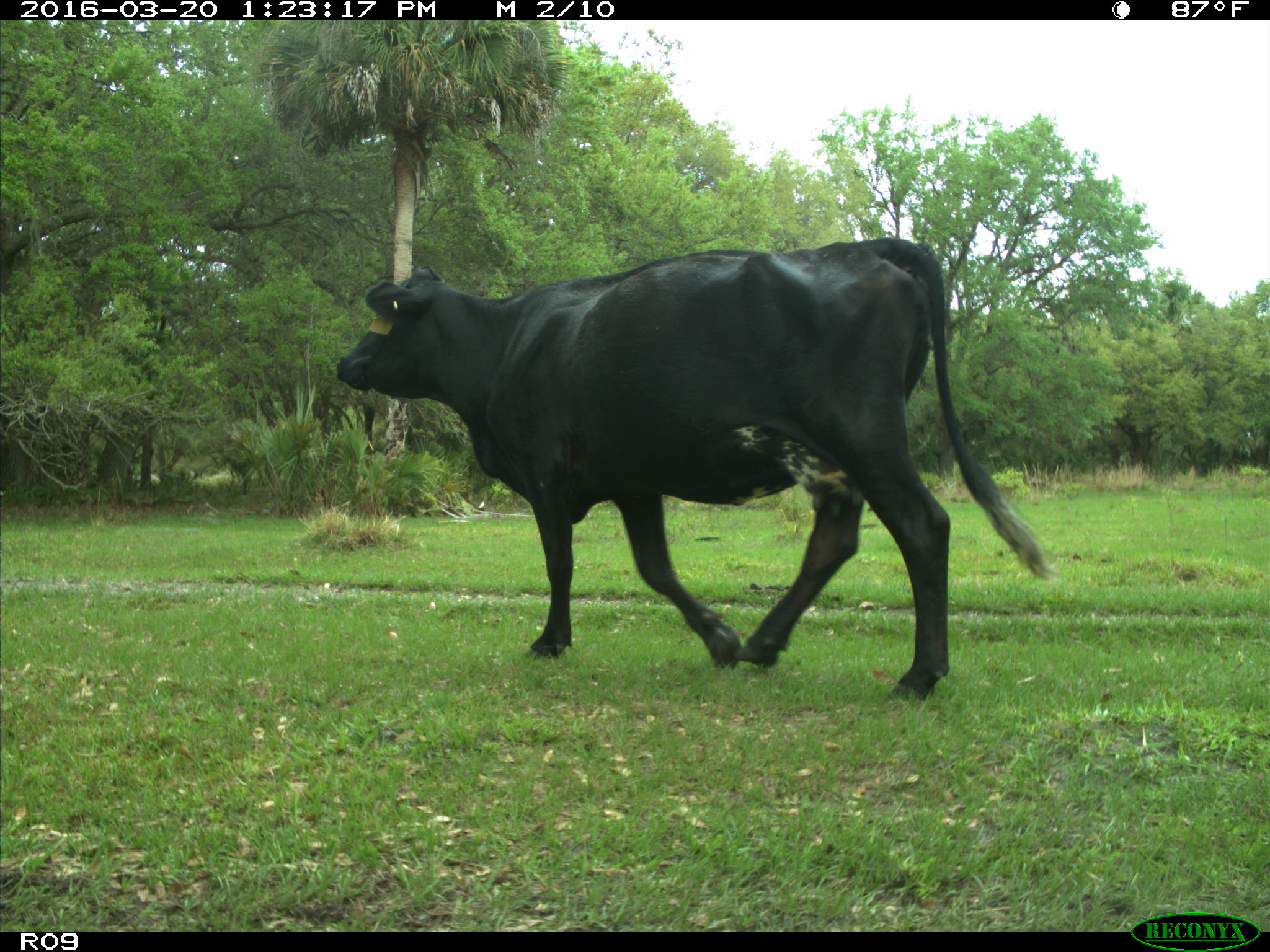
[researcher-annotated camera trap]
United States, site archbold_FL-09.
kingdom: Animalia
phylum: Chordata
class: Mammalia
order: Artiodactyla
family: Bovidae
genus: Bos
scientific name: Bos taurus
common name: domestic cow